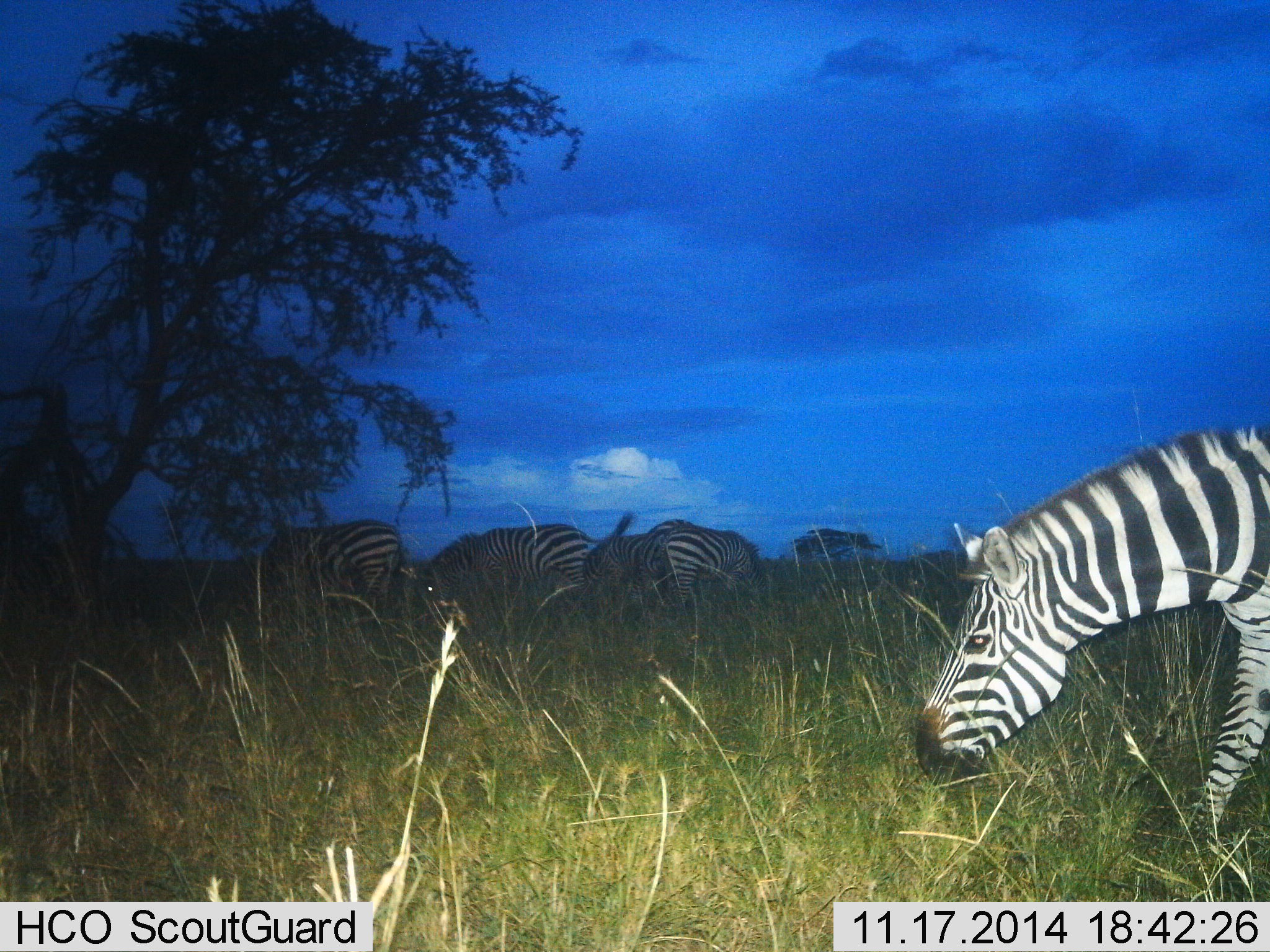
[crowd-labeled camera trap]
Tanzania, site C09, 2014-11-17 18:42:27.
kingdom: Animalia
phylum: Chordata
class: Mammalia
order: Perissodactyla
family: Equidae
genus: Equus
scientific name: Equus quagga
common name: plains zebra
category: zebra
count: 5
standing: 20%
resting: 0%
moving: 10%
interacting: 0%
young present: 0%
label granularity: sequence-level